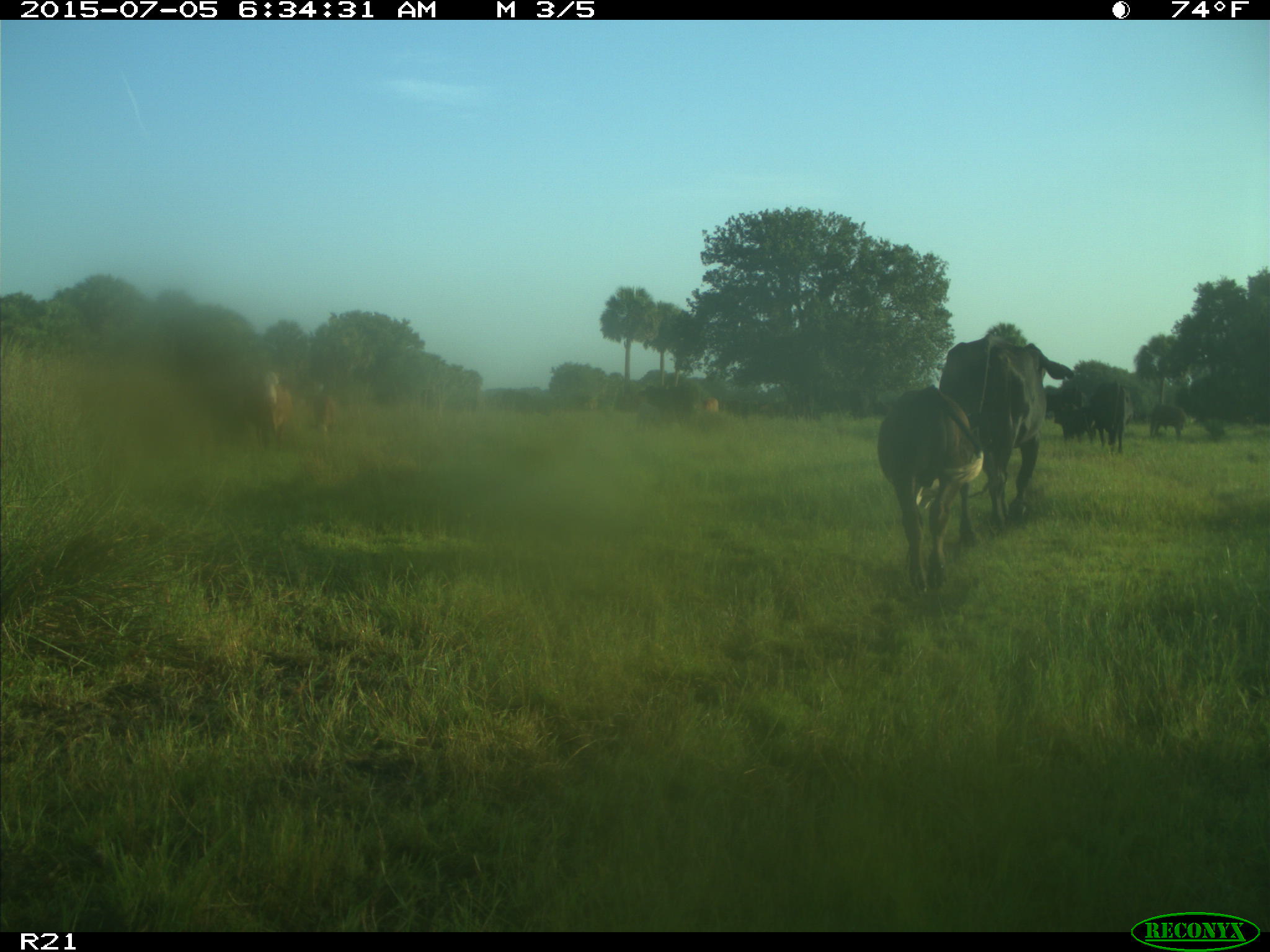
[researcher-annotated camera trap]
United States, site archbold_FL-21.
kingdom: Animalia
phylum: Chordata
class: Mammalia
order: Artiodactyla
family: Bovidae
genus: Bos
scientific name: Bos taurus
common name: domestic cow